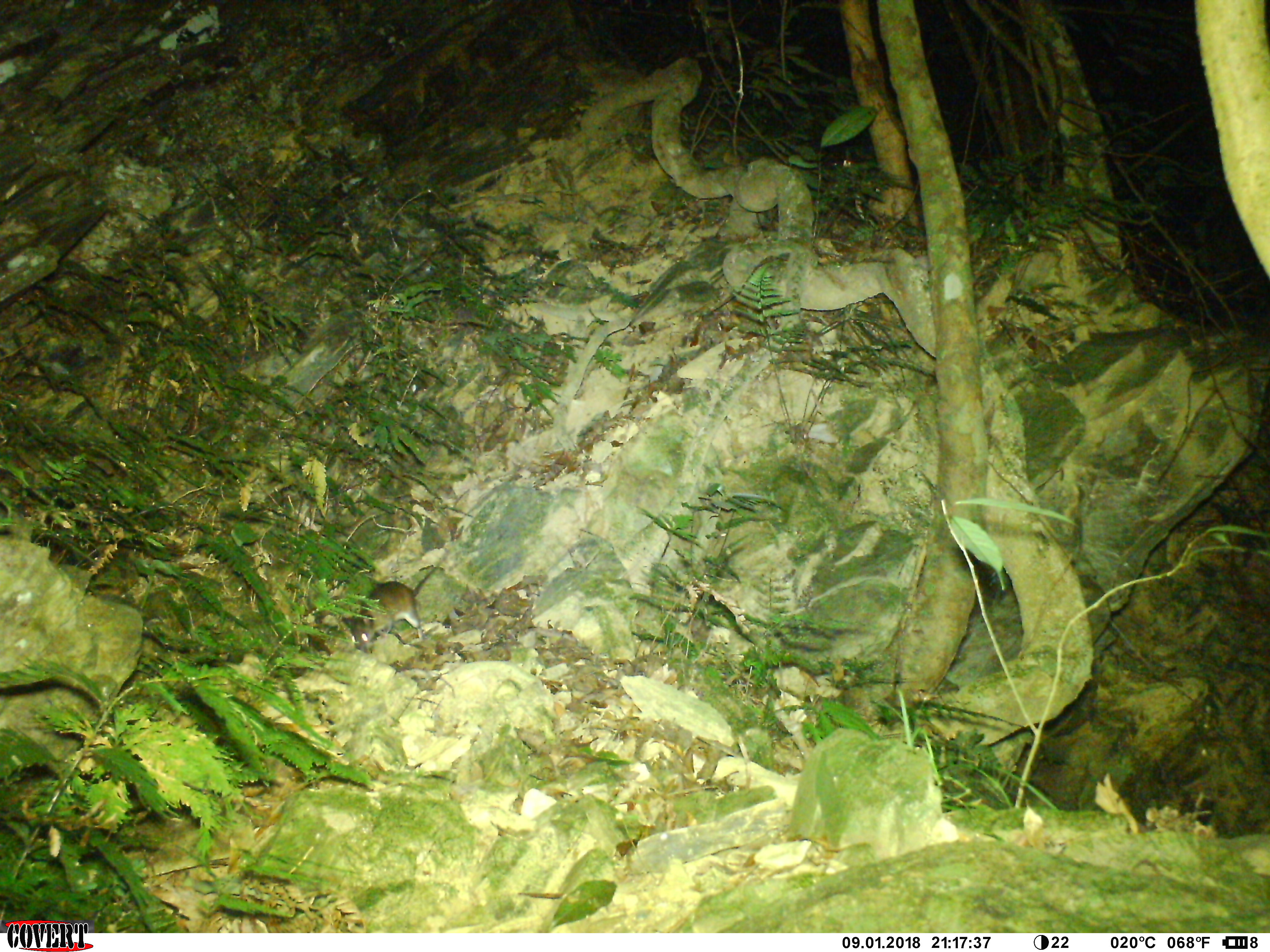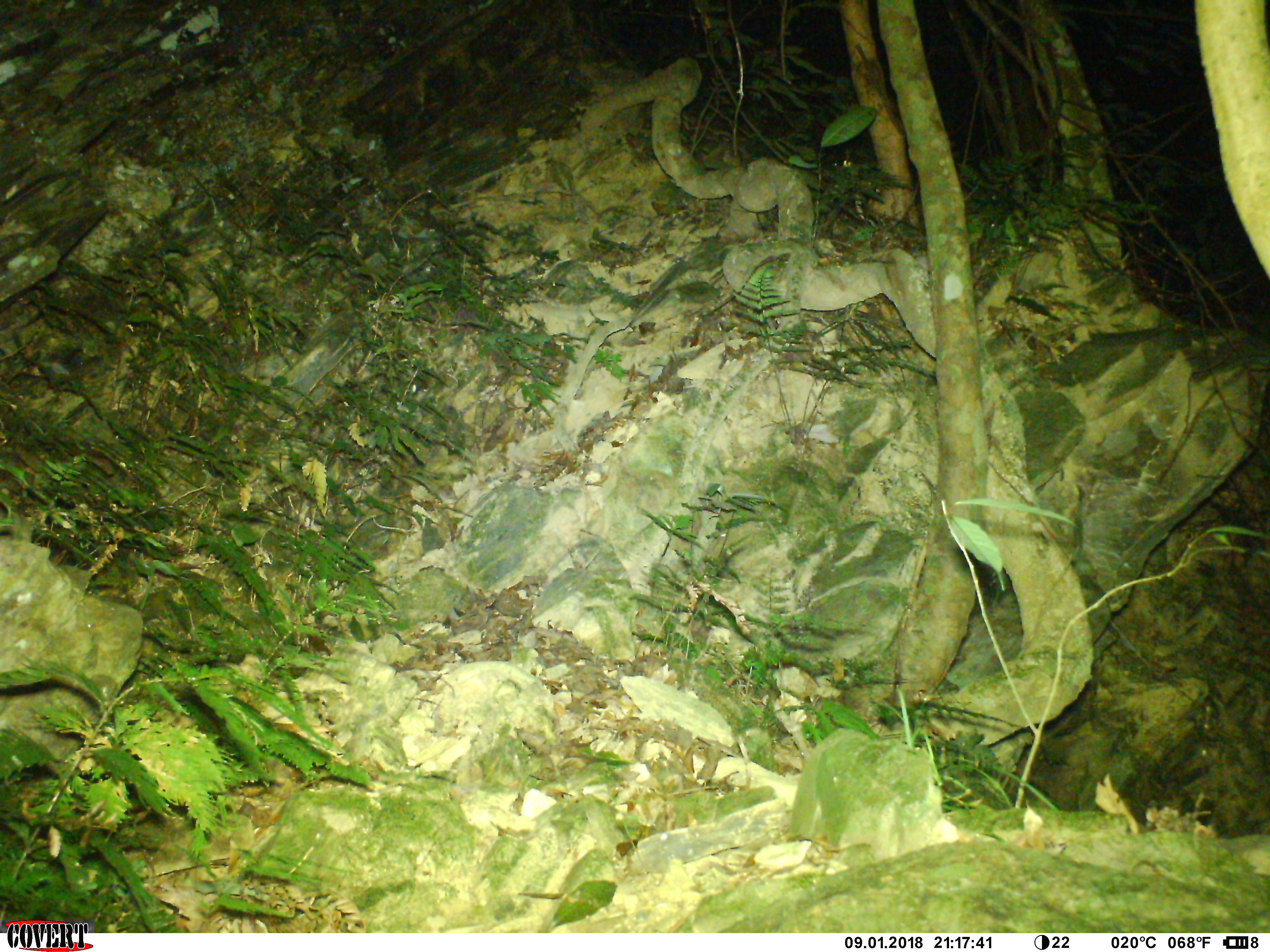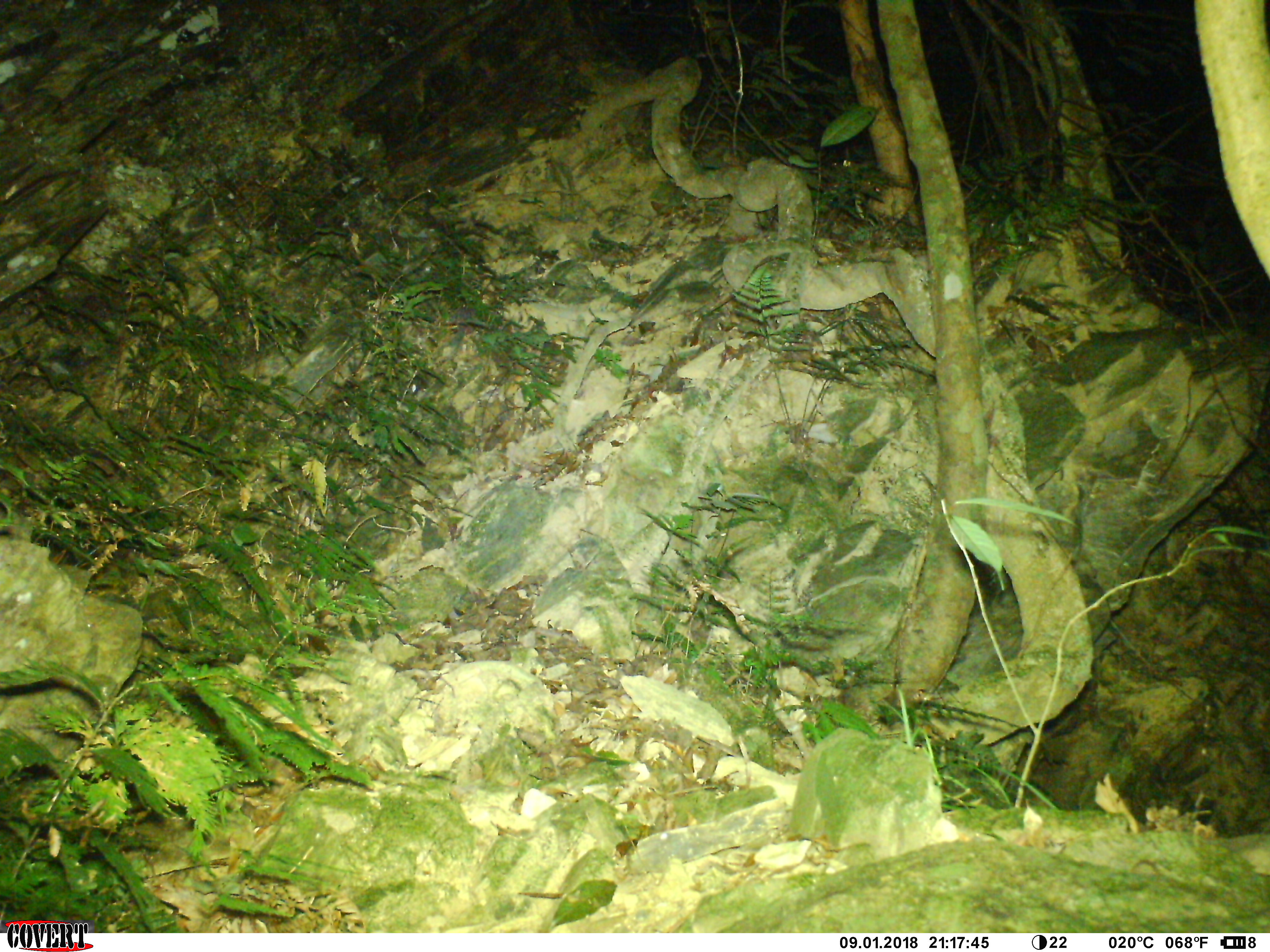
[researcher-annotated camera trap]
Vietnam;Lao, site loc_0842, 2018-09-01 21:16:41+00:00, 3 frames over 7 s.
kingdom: Animalia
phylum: Chordata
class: Mammalia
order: Rodentia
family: Muridae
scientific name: Muridae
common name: old-world mice and rats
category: unidentified murid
Unidentified murid (old-world mice and rats) (Muridae). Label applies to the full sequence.